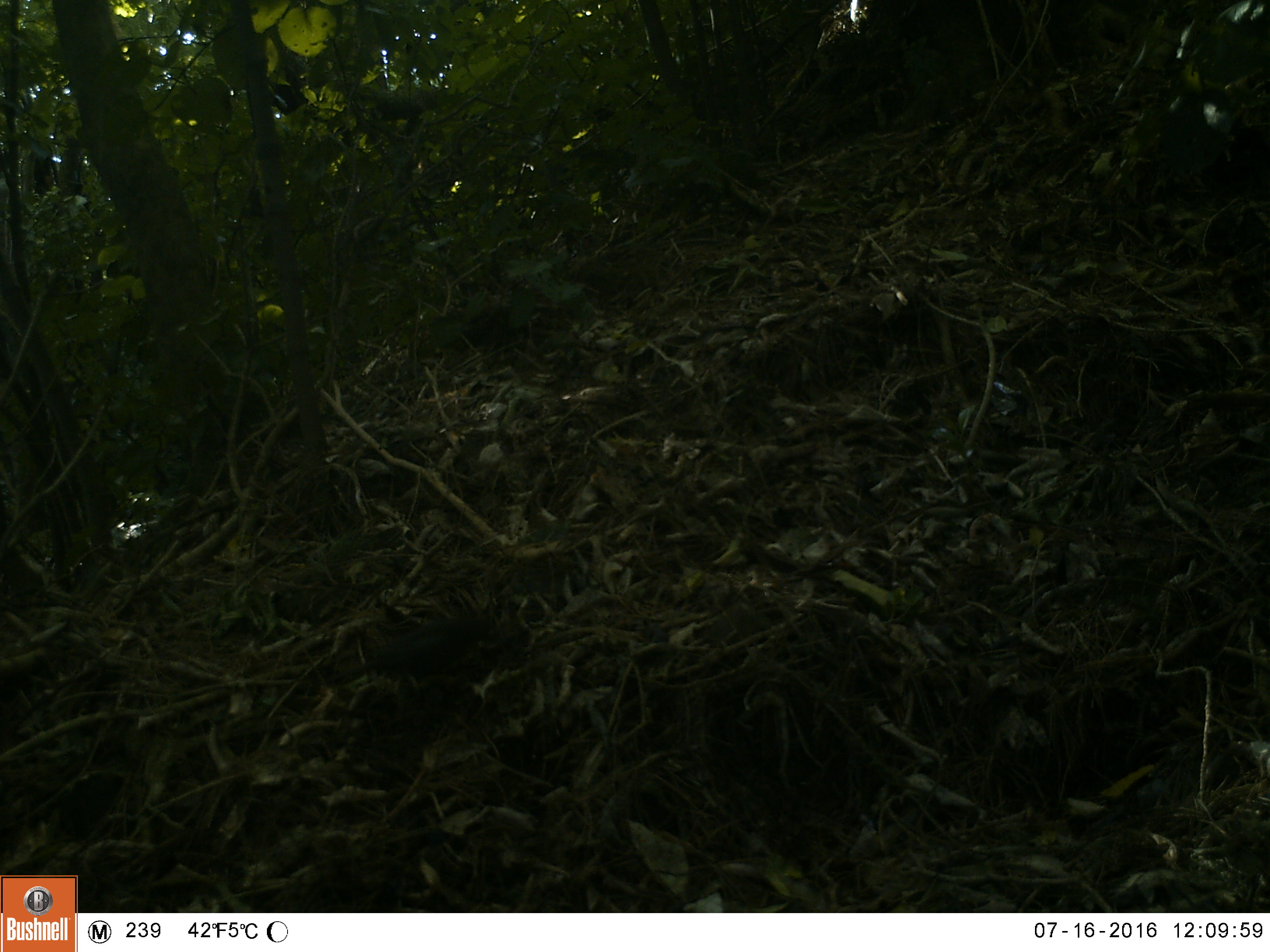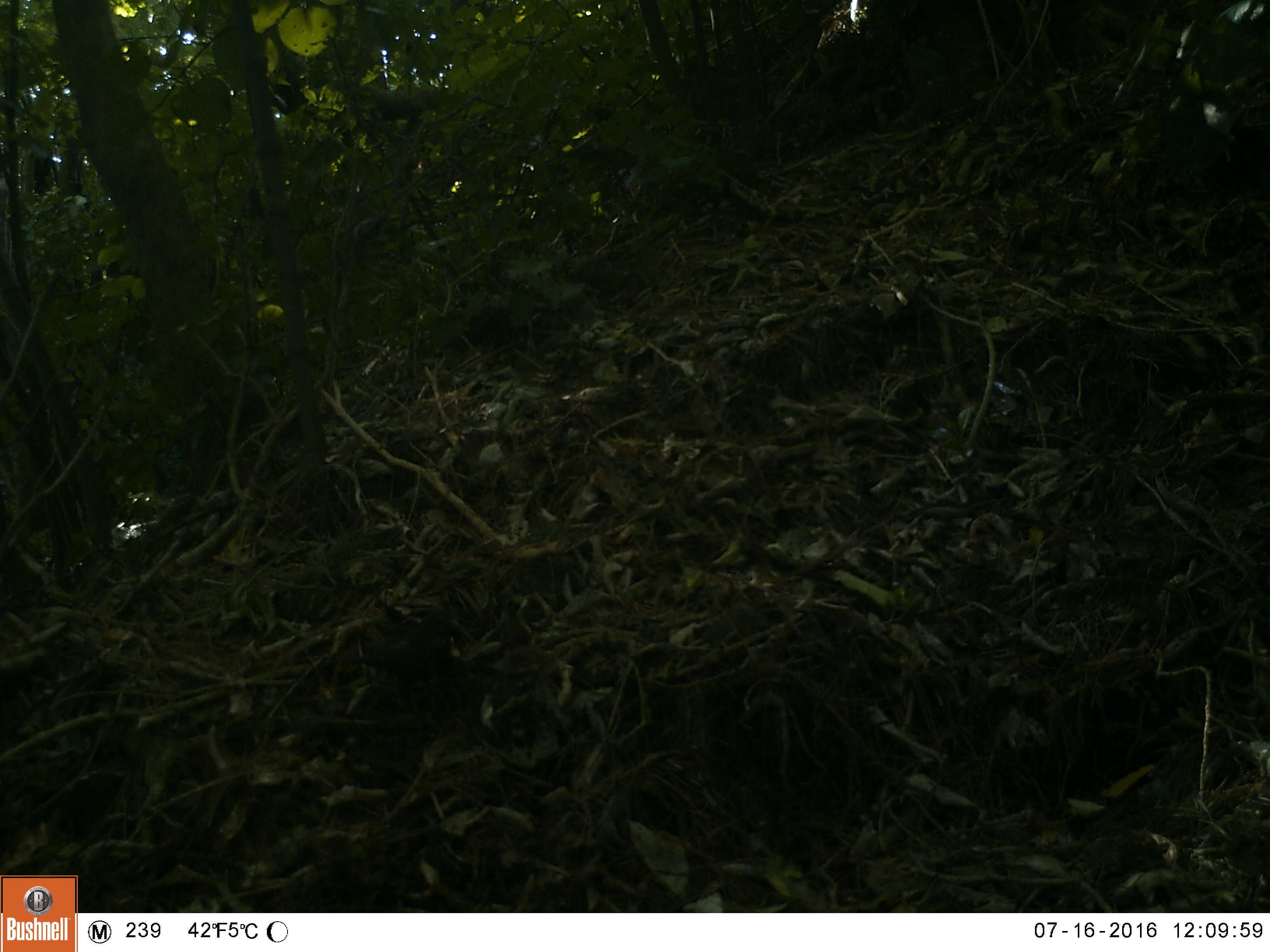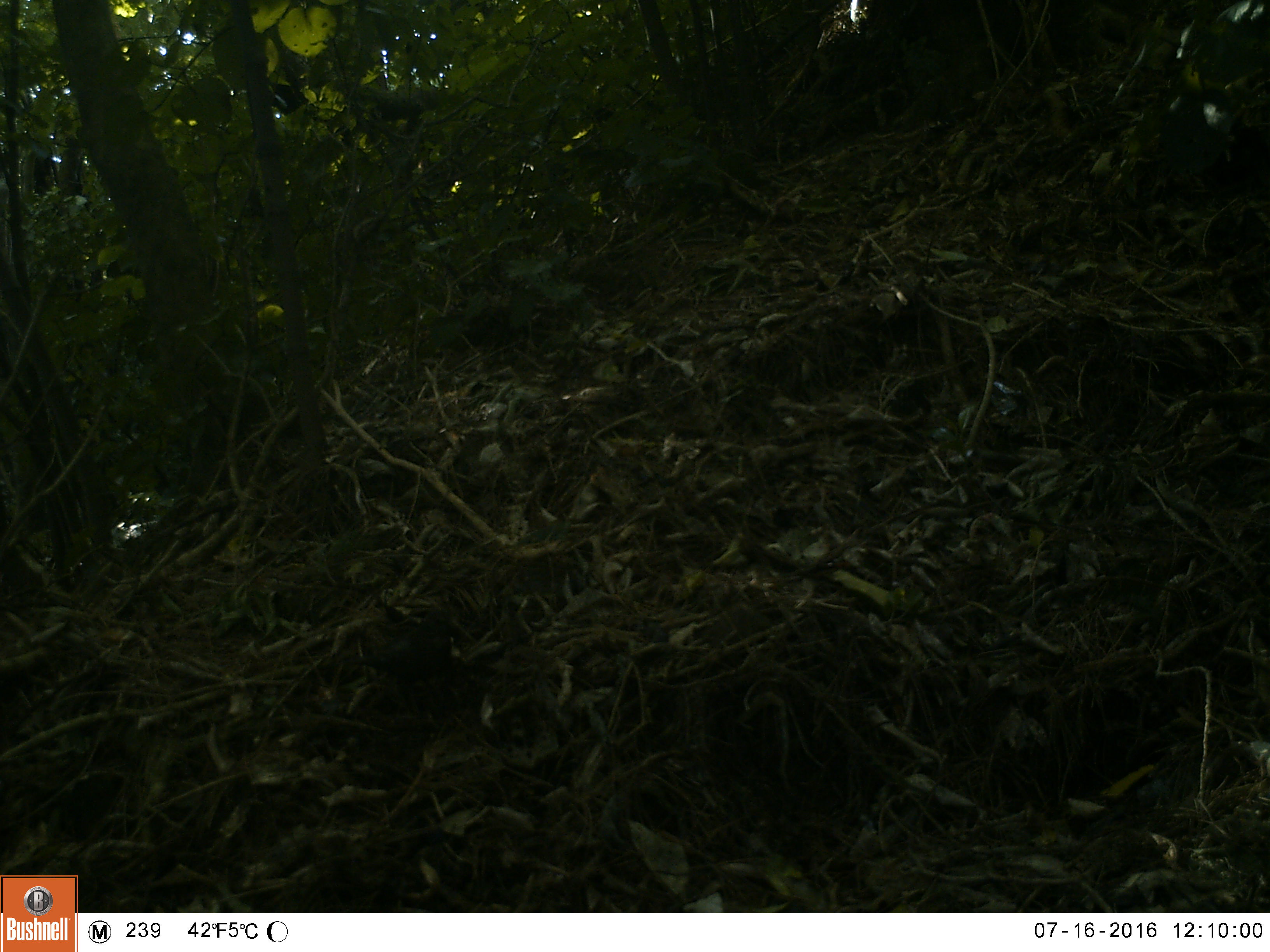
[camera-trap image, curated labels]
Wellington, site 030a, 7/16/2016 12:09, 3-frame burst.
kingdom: Animalia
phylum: Chordata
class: Aves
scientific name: Aves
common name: bird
Bird (Aves).